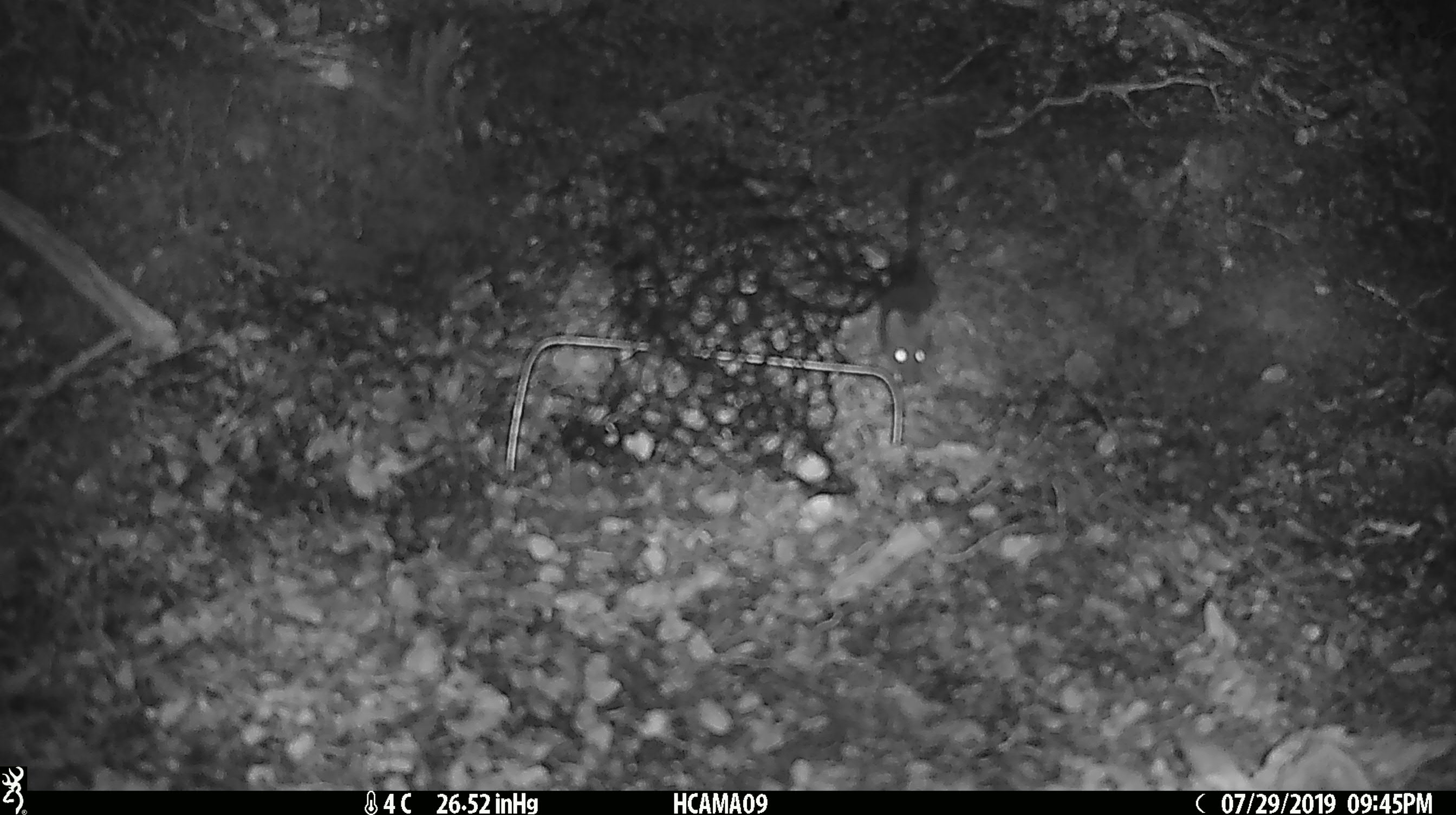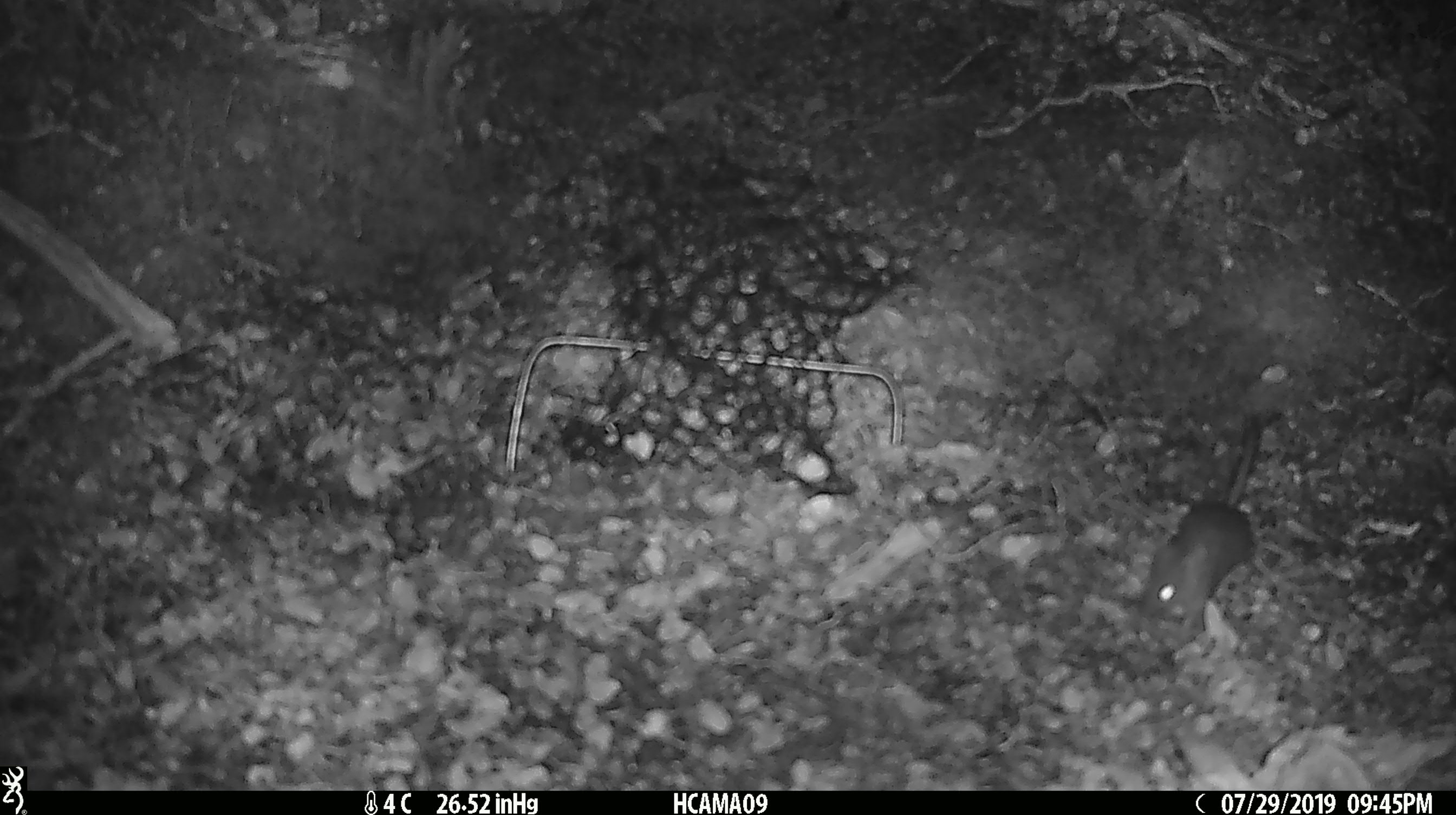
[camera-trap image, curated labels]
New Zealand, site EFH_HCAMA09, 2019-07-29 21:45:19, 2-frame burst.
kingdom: Animalia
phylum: Chordata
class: Mammalia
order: Rodentia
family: Muridae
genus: Mus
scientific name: Mus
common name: mouse